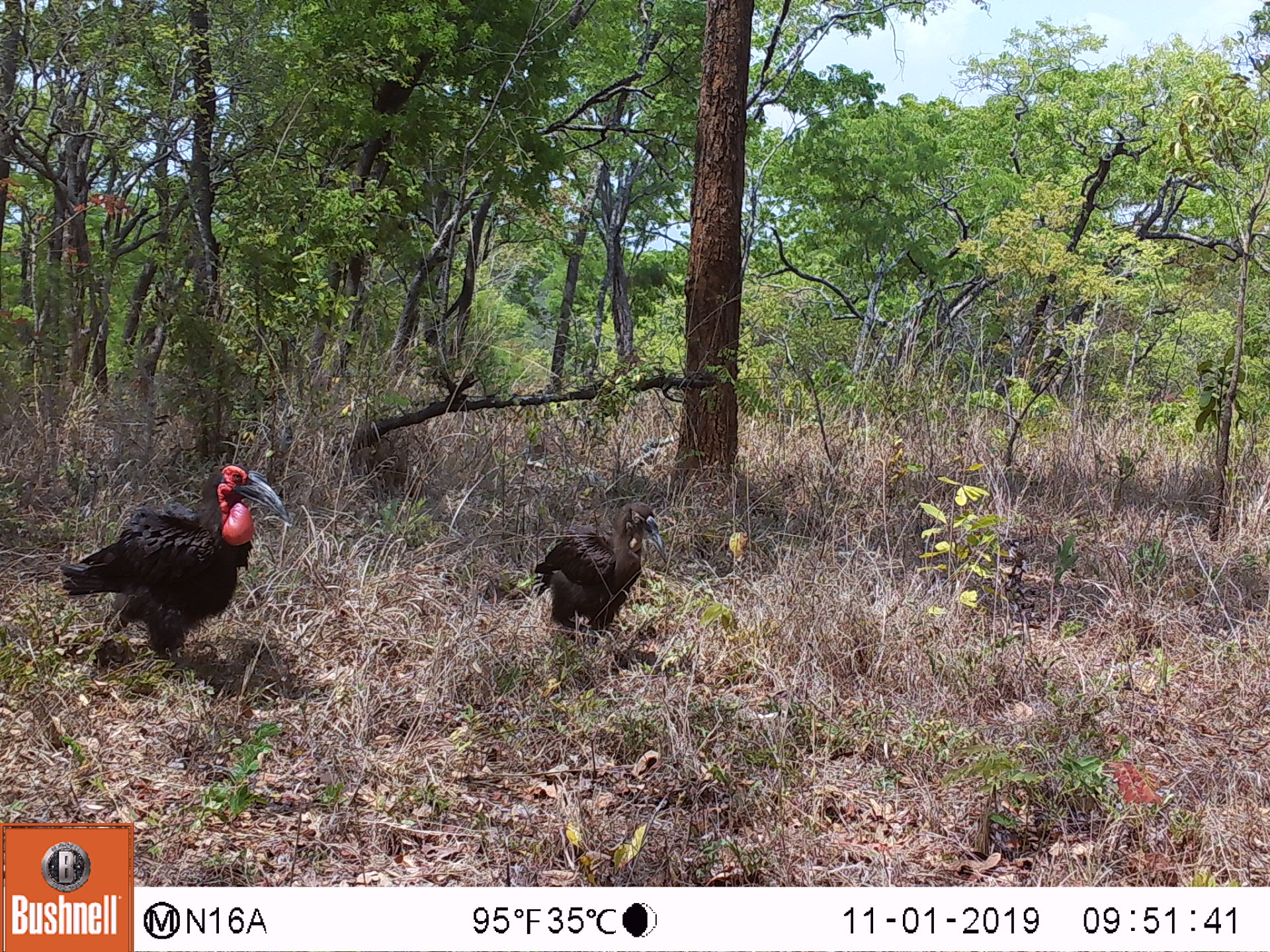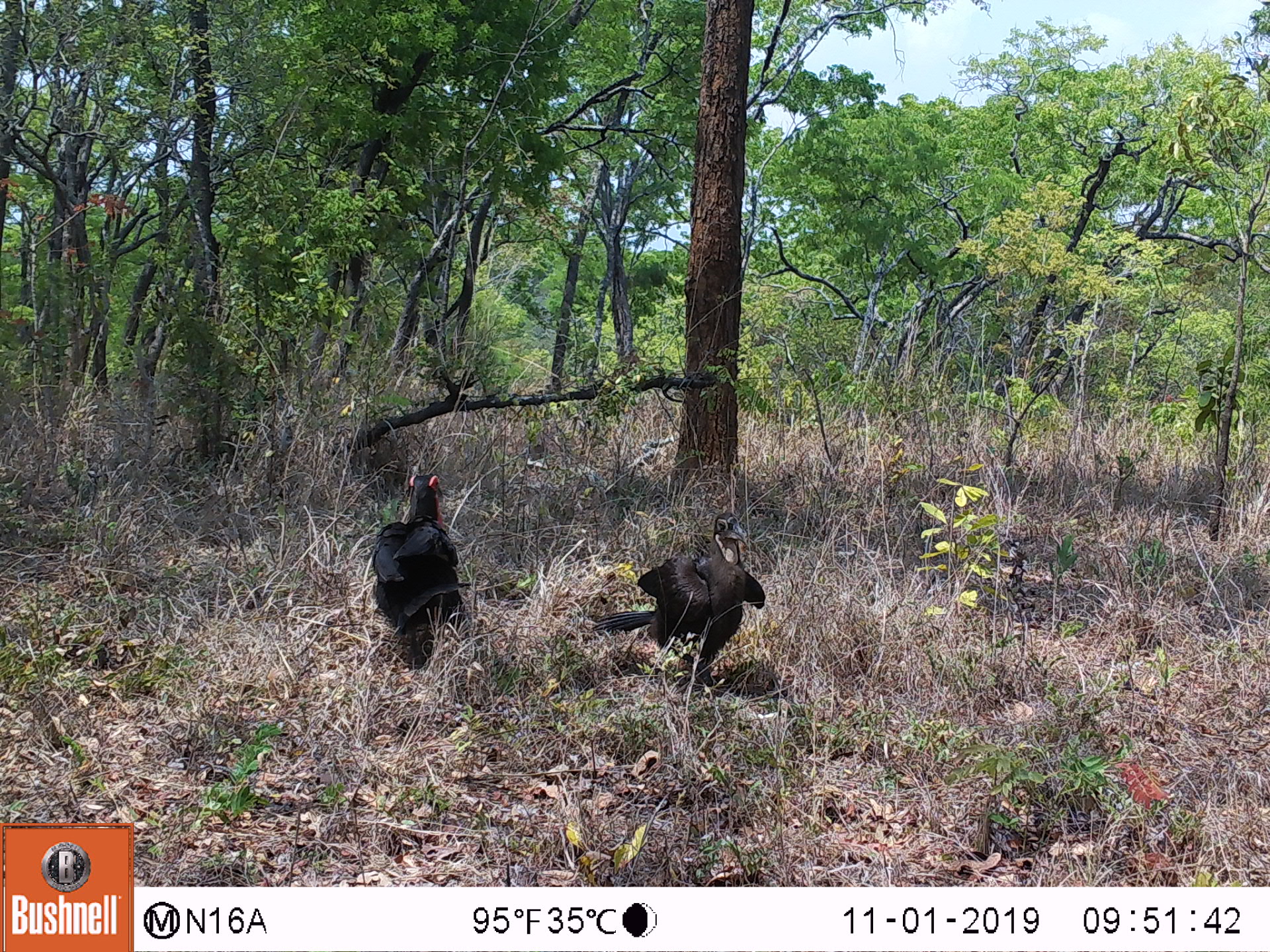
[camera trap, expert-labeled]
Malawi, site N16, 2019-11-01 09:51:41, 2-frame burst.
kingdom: Animalia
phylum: Chordata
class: Aves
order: Bucerotiformes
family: Bucorvidae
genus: Bucorvus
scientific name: Bucorvus leadbeateri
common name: southern ground hornbill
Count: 2.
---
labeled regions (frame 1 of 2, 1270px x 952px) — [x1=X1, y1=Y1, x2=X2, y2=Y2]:
southern ground hornbill: [x1=47, y1=446, x2=298, y2=675]; [x1=521, y1=491, x2=671, y2=655]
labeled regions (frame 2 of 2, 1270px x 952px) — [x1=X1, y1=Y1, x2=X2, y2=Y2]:
southern ground hornbill: [x1=588, y1=508, x2=772, y2=678]; [x1=366, y1=461, x2=467, y2=675]